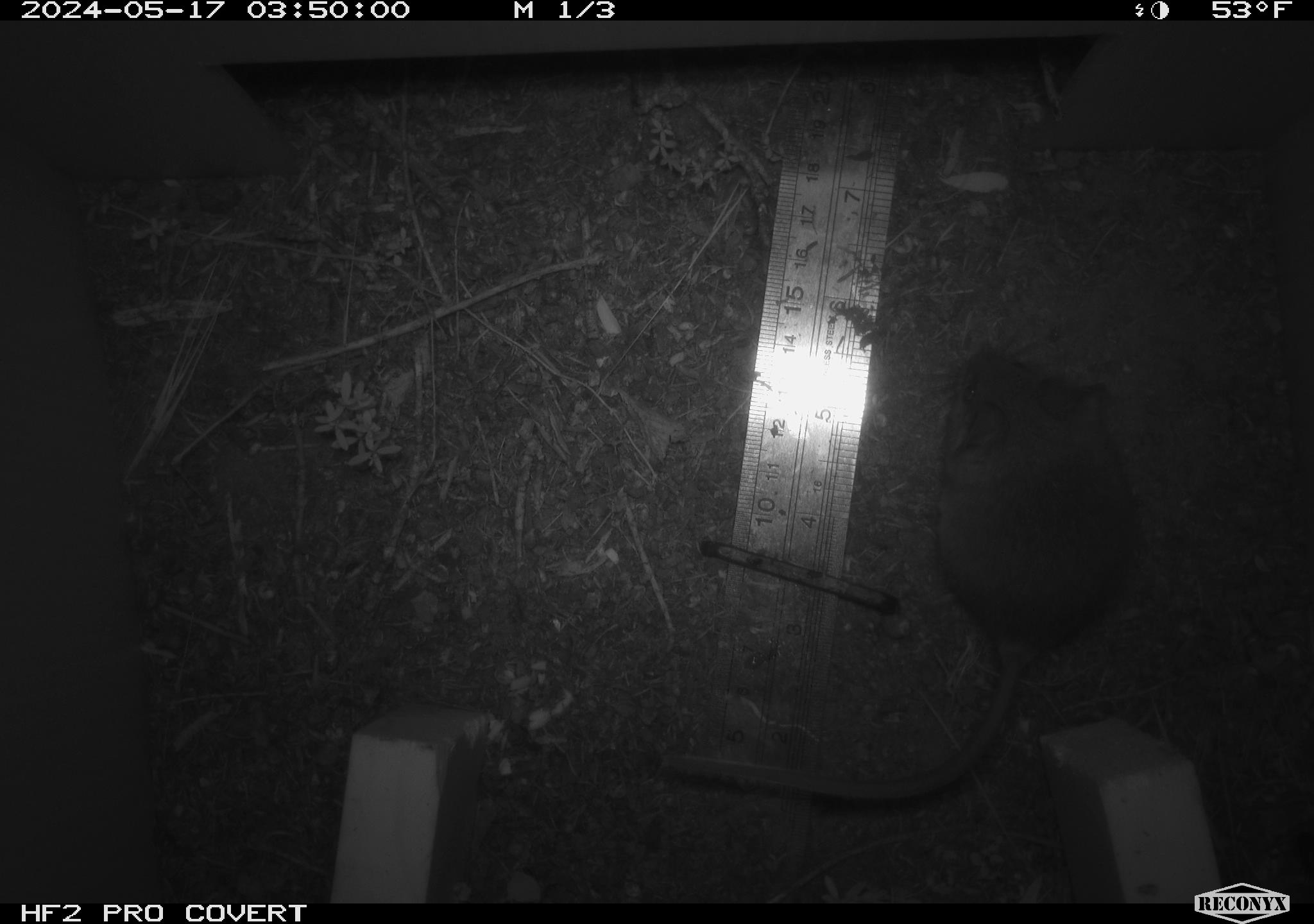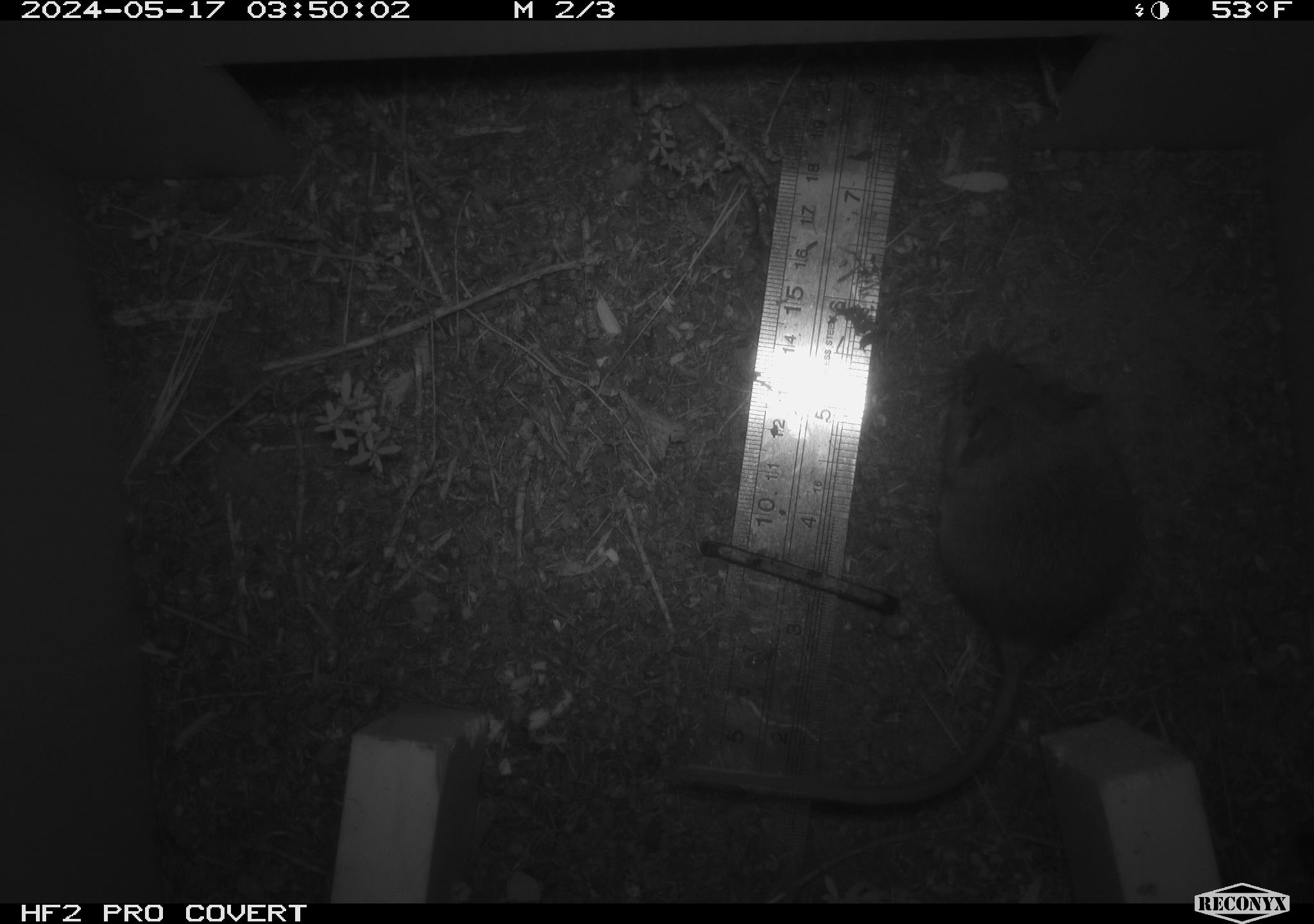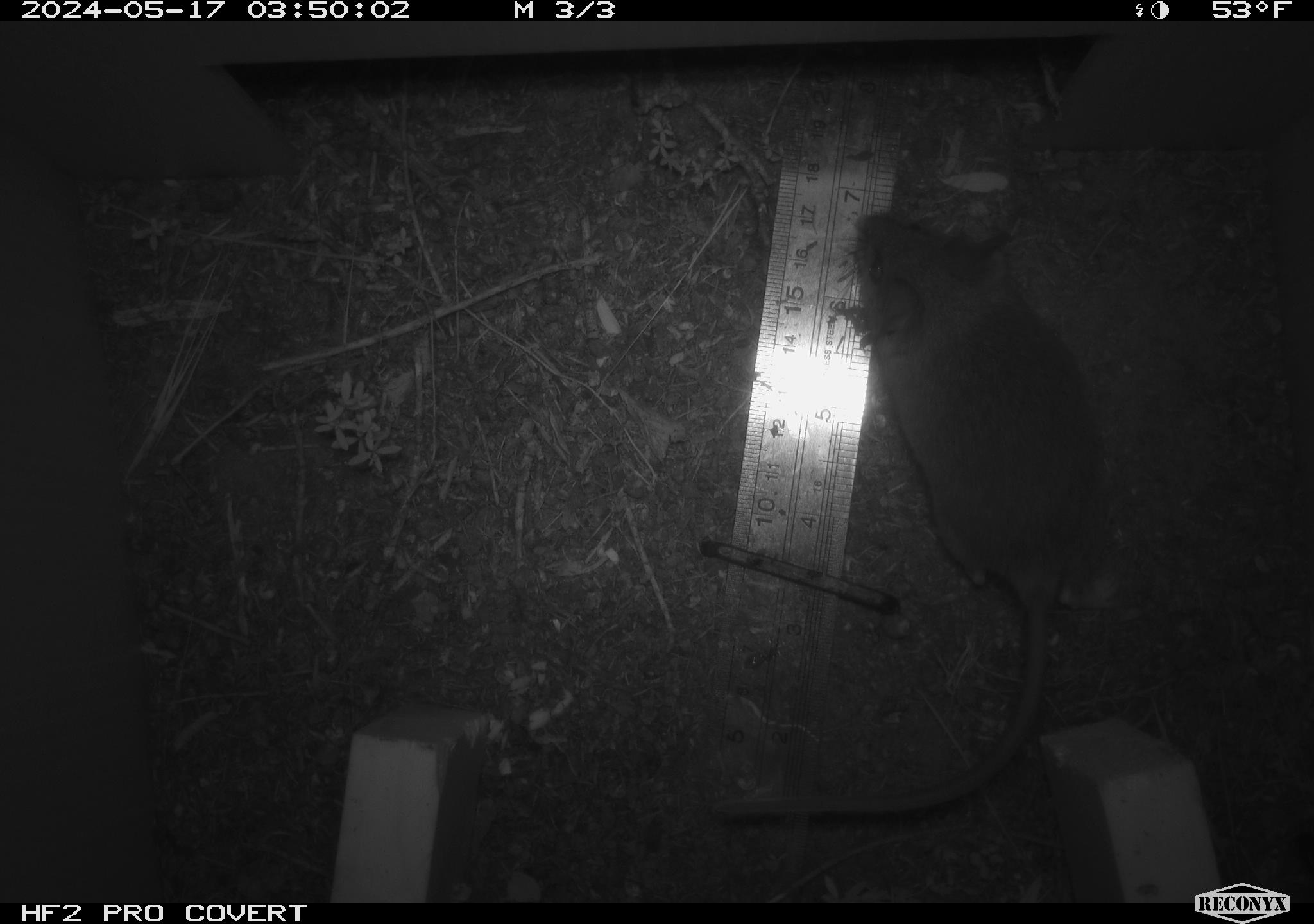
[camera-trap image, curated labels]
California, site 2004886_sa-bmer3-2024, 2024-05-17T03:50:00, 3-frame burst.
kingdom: Animalia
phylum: Chordata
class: Mammalia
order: Rodentia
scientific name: Rodentia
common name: mouse species